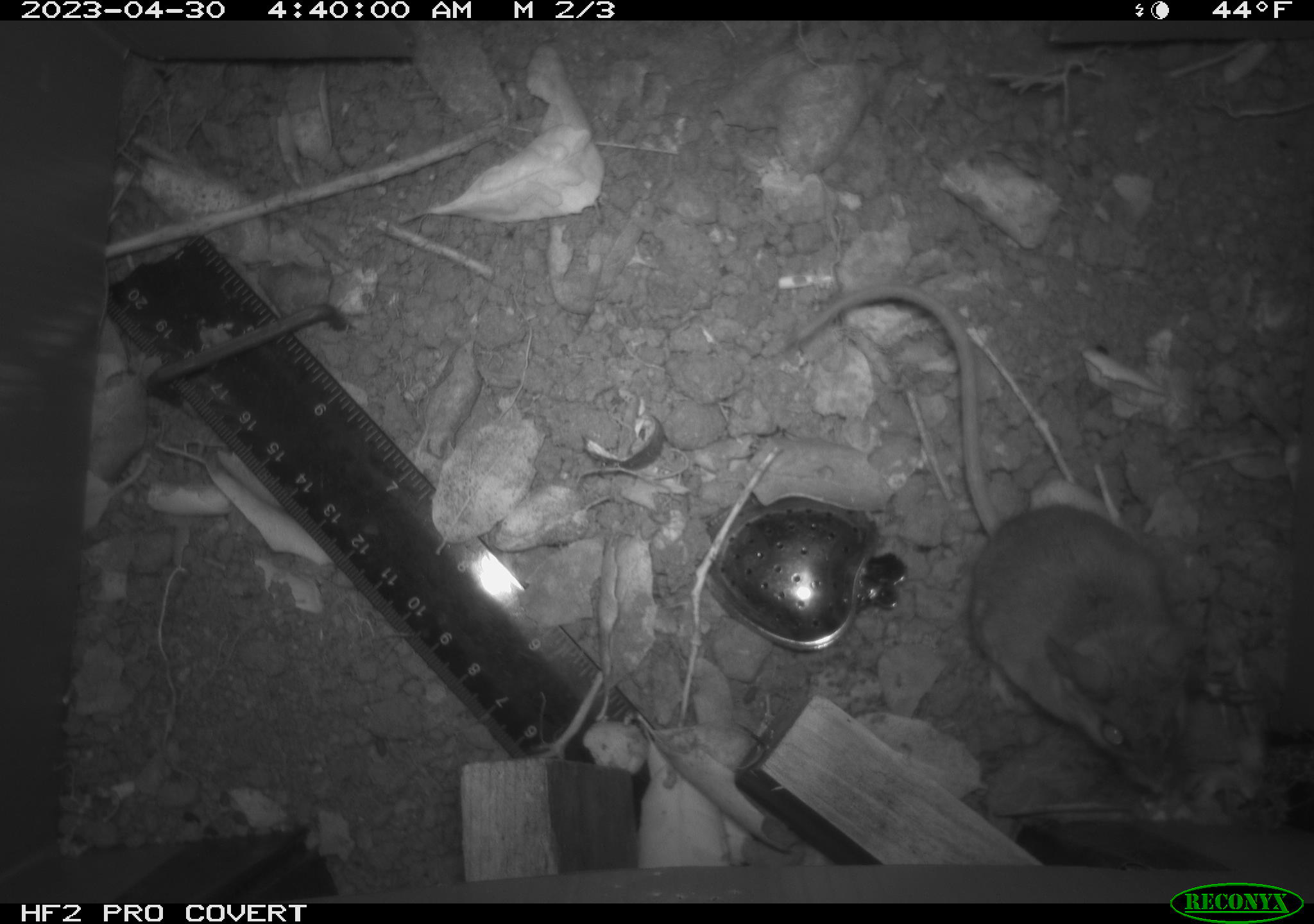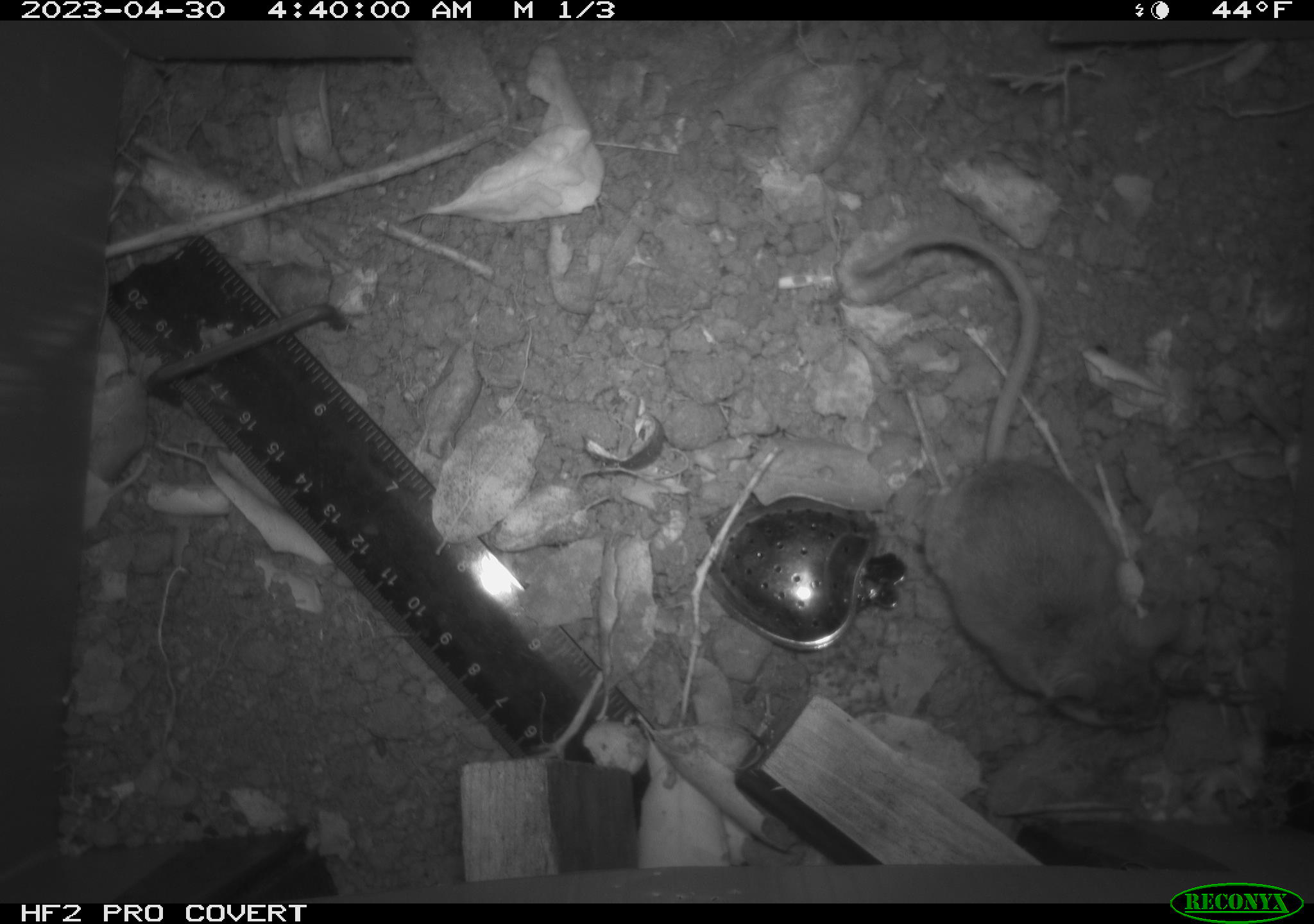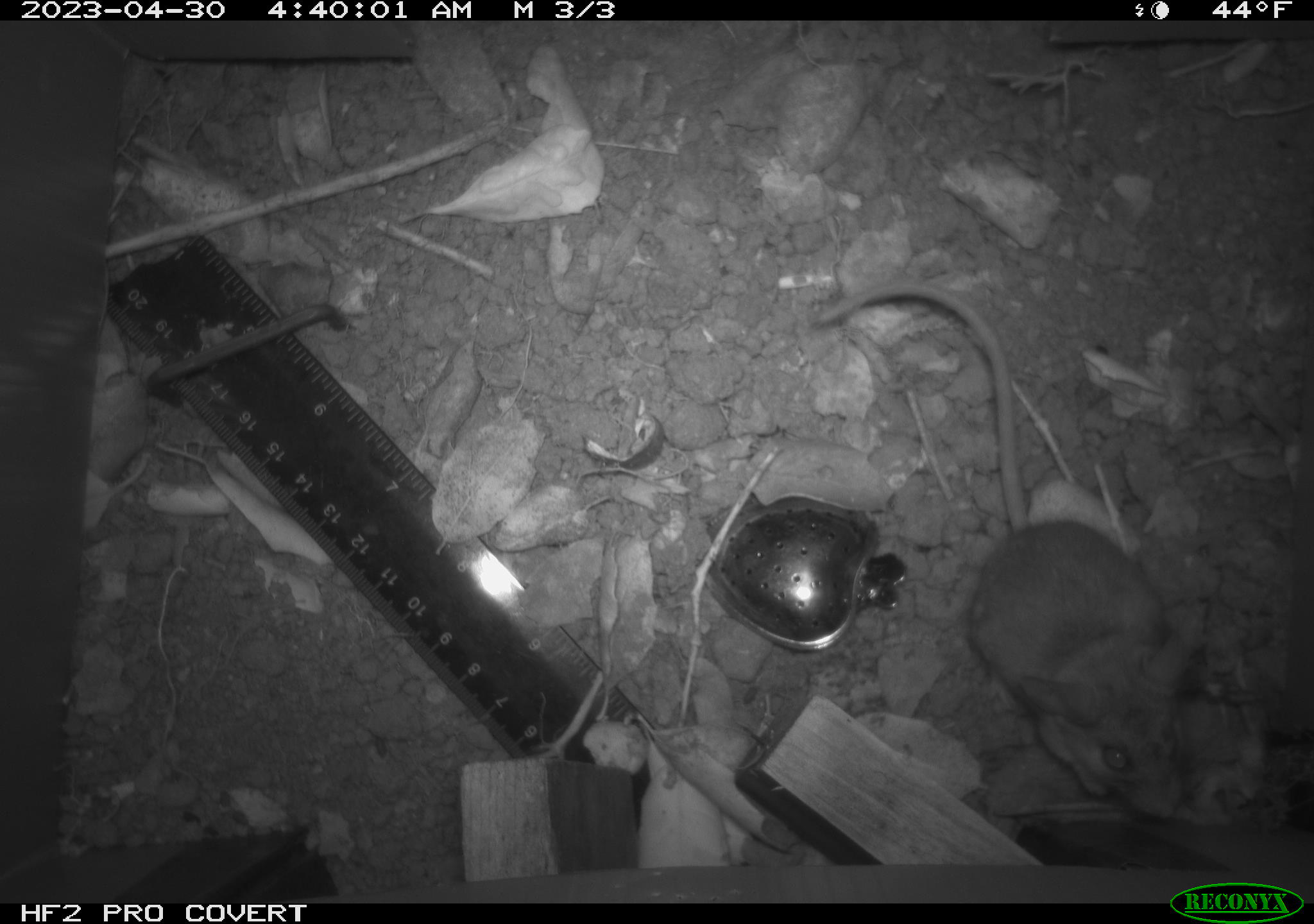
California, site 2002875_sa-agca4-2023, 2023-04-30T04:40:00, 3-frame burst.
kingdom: Animalia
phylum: Chordata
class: Mammalia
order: Rodentia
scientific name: Rodentia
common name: mouse species